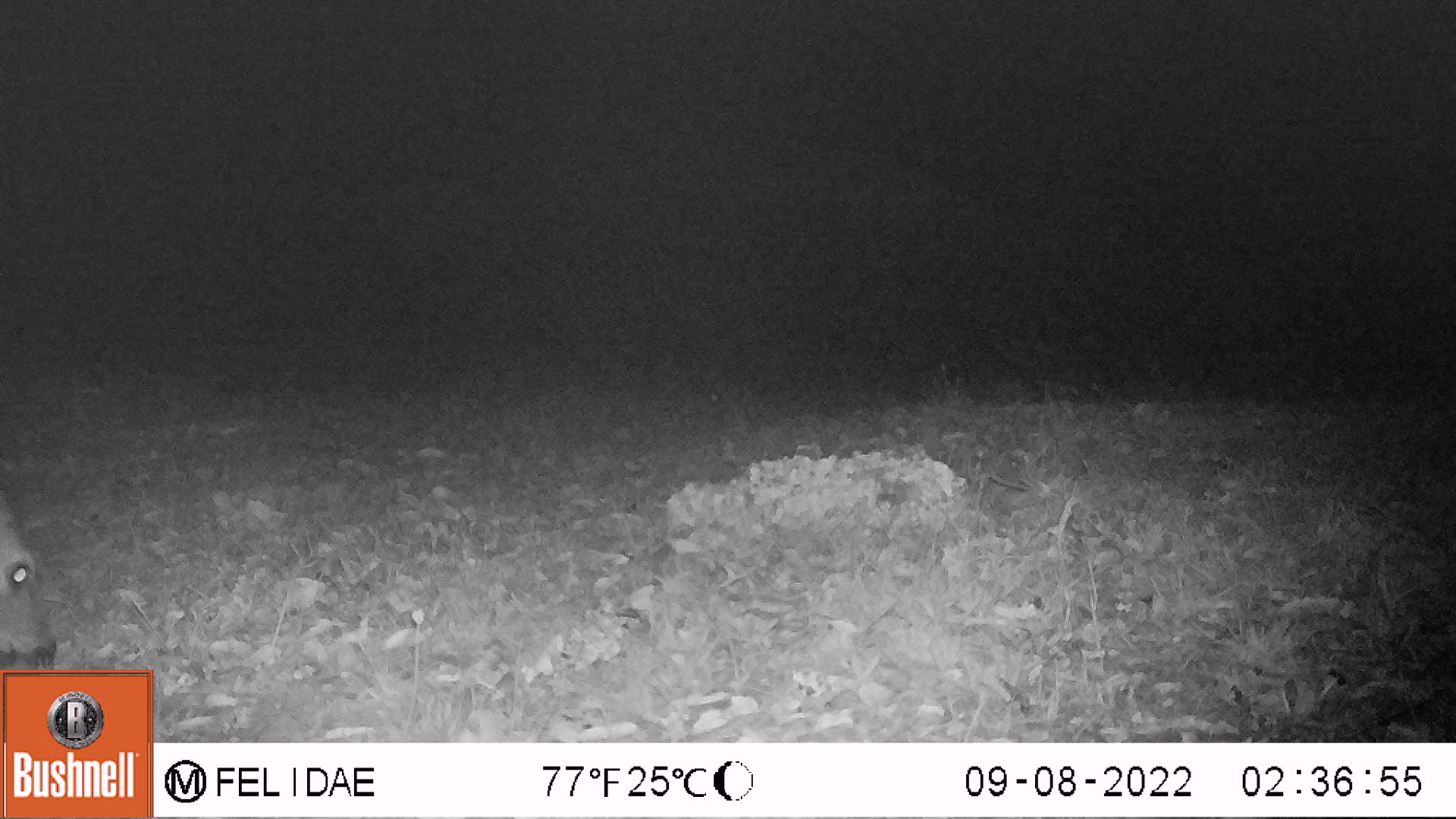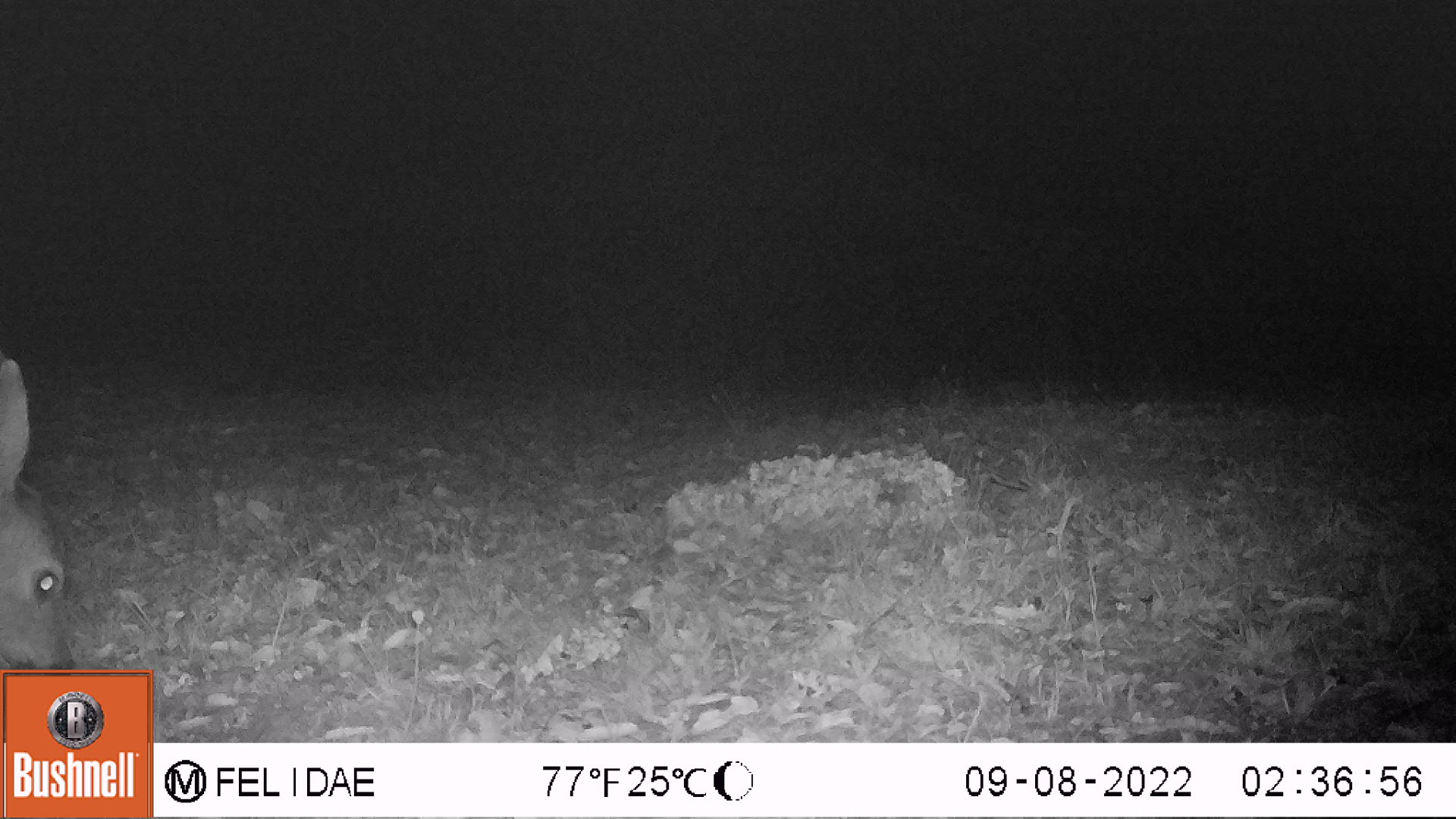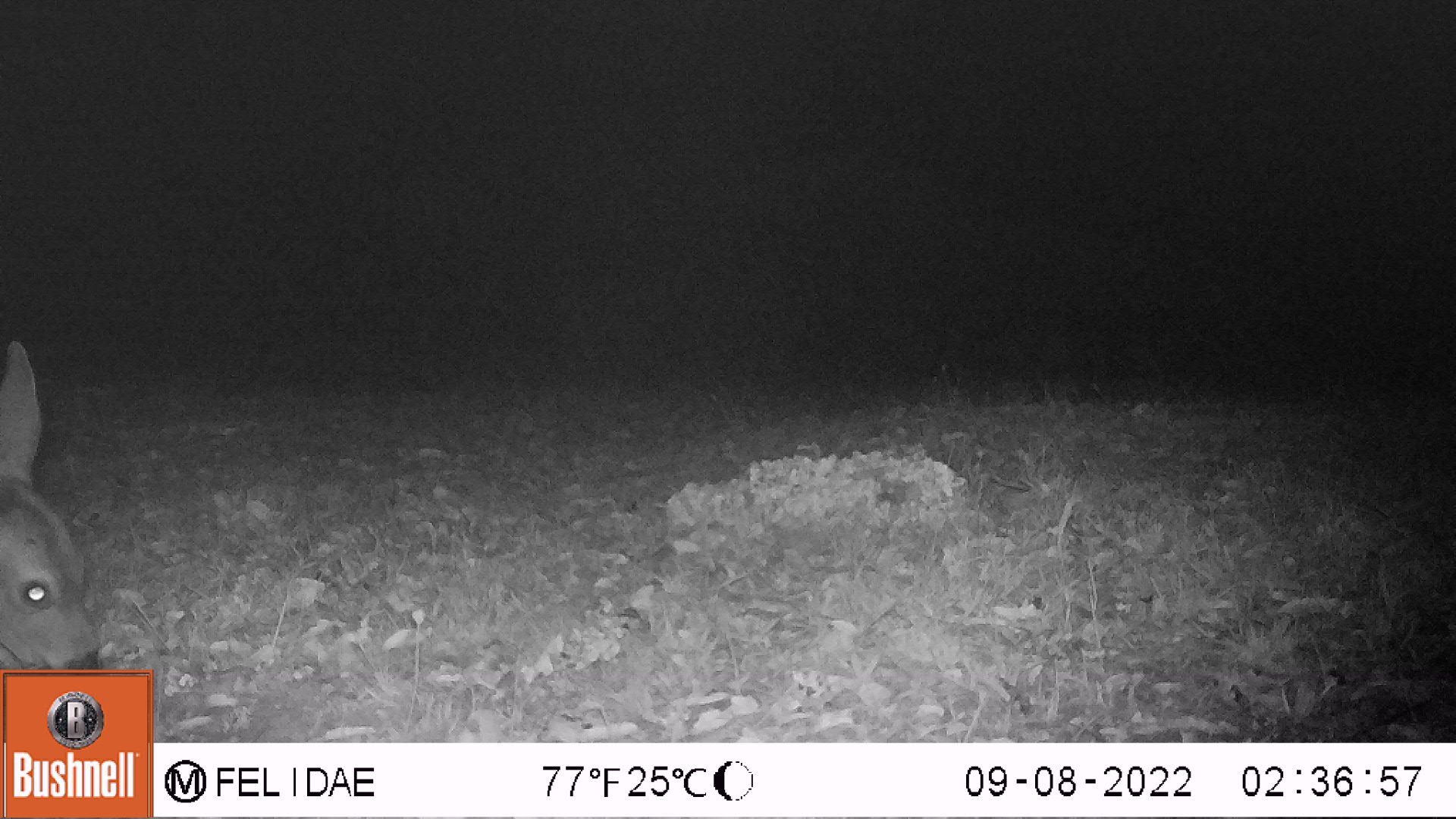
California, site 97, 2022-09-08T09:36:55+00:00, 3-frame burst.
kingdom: Animalia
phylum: Chordata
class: Mammalia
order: Artiodactyla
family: Cervidae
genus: Odocoileus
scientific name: Odocoileus hemionus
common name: mule deer